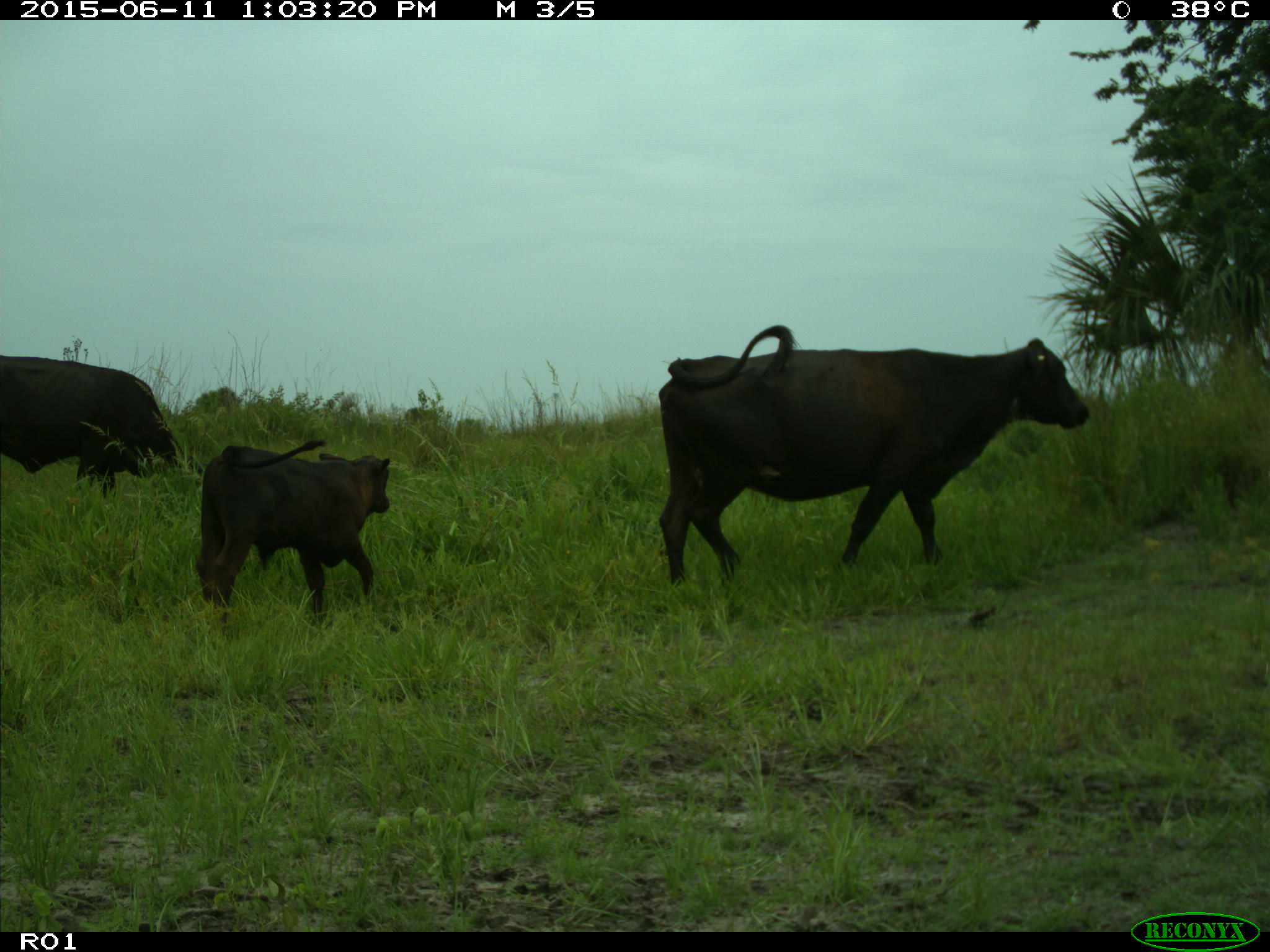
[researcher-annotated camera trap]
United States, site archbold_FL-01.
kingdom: Animalia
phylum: Chordata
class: Mammalia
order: Artiodactyla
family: Bovidae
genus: Bos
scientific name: Bos taurus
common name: domestic cow